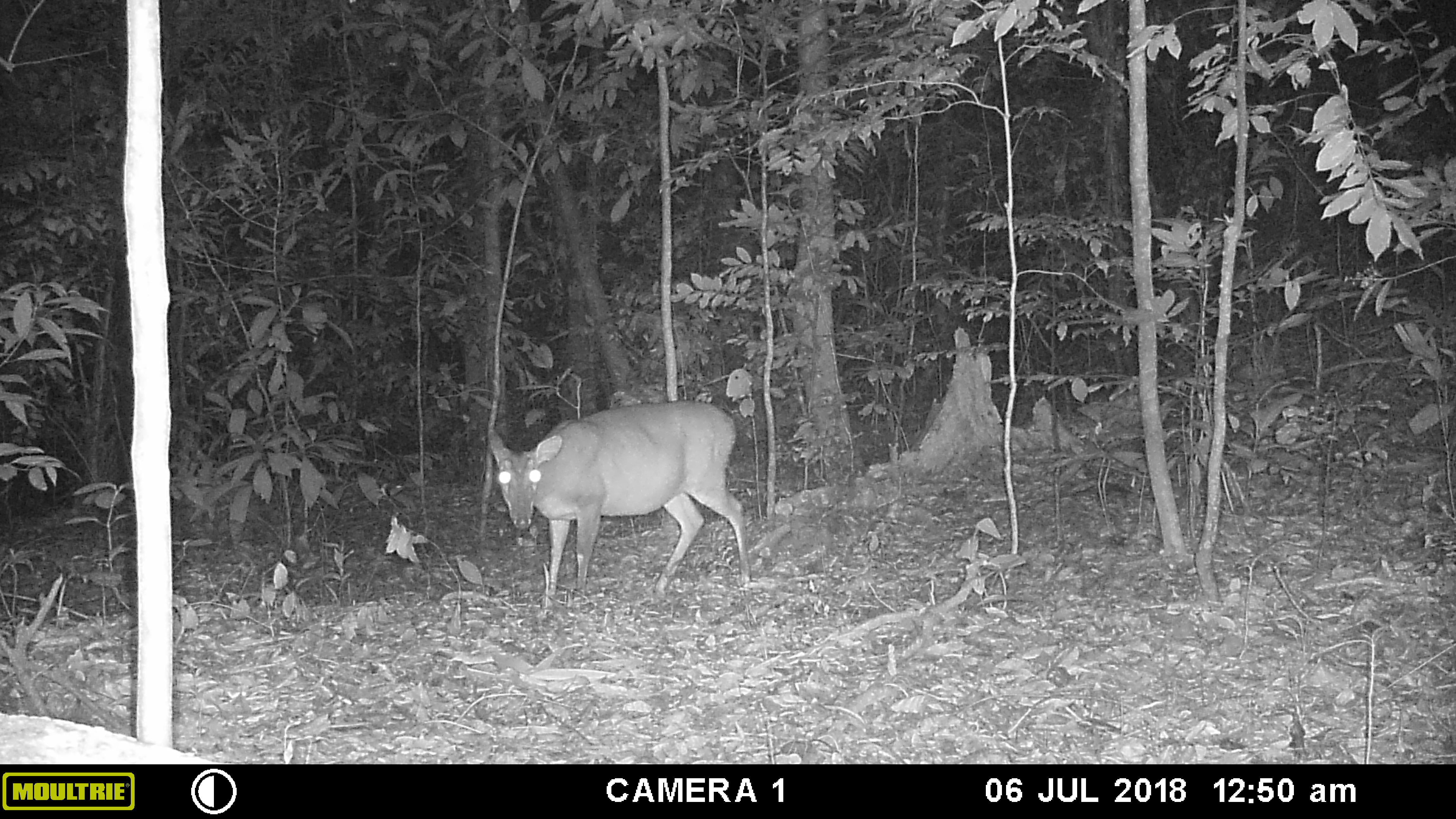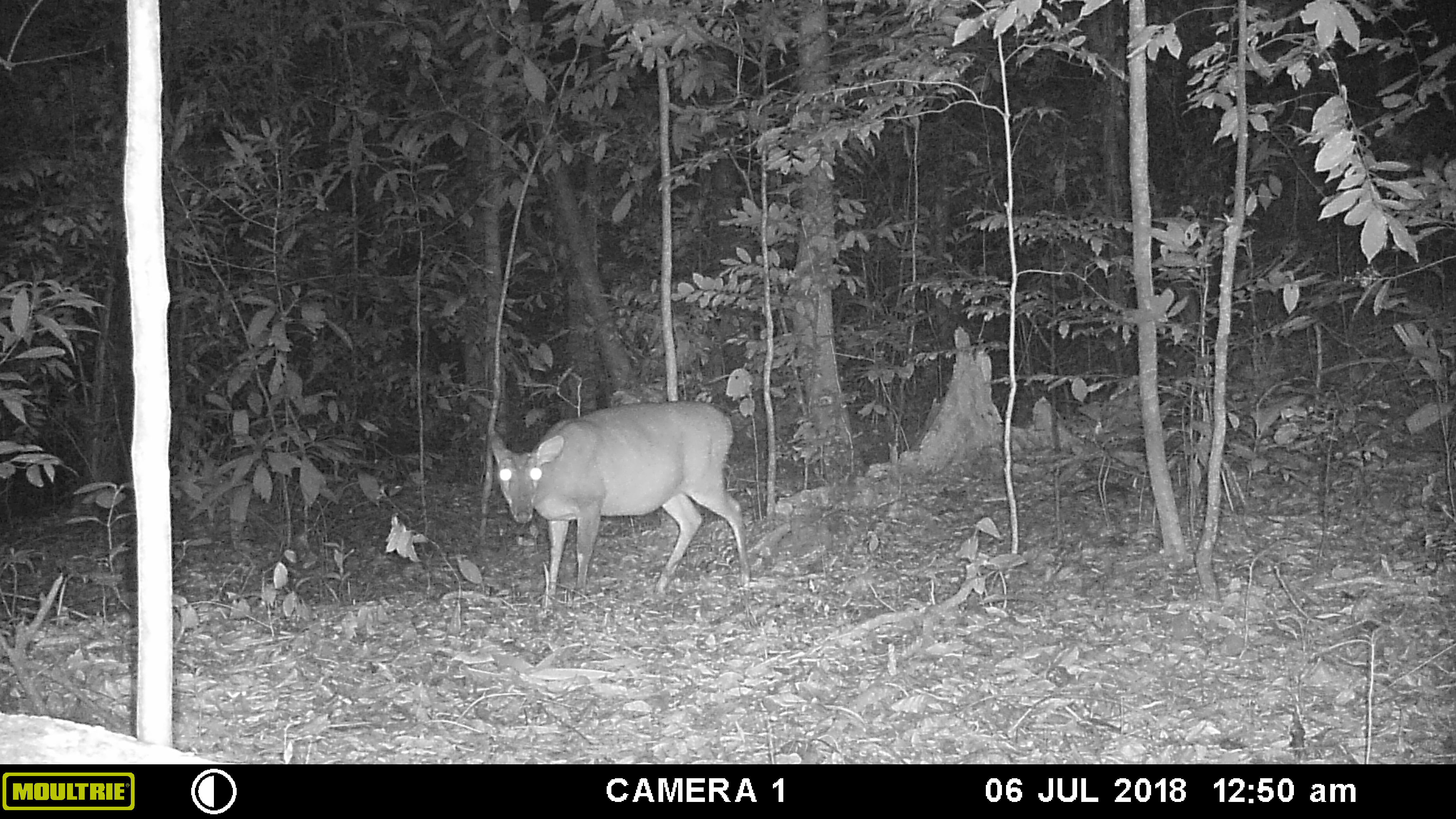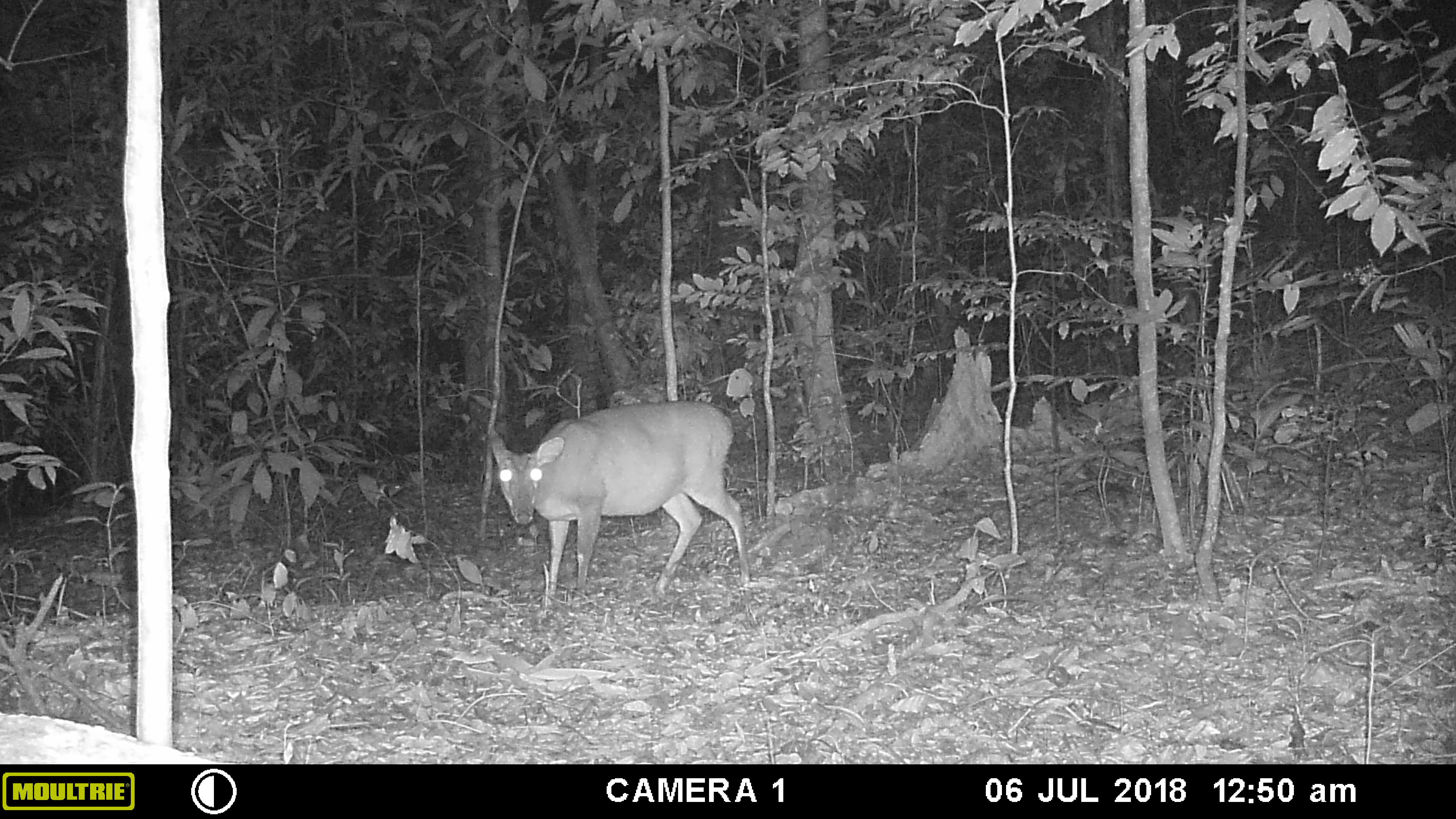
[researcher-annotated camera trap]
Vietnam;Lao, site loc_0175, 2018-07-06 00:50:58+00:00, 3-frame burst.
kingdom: Animalia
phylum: Chordata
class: Mammalia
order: Artiodactyla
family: Cervidae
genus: Muntiacus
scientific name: Muntiacus vuquangensis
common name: large-antlered muntjac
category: large antlered muntjac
Large antlered muntjac (large-antlered muntjac) (Muntiacus vuquangensis). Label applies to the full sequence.